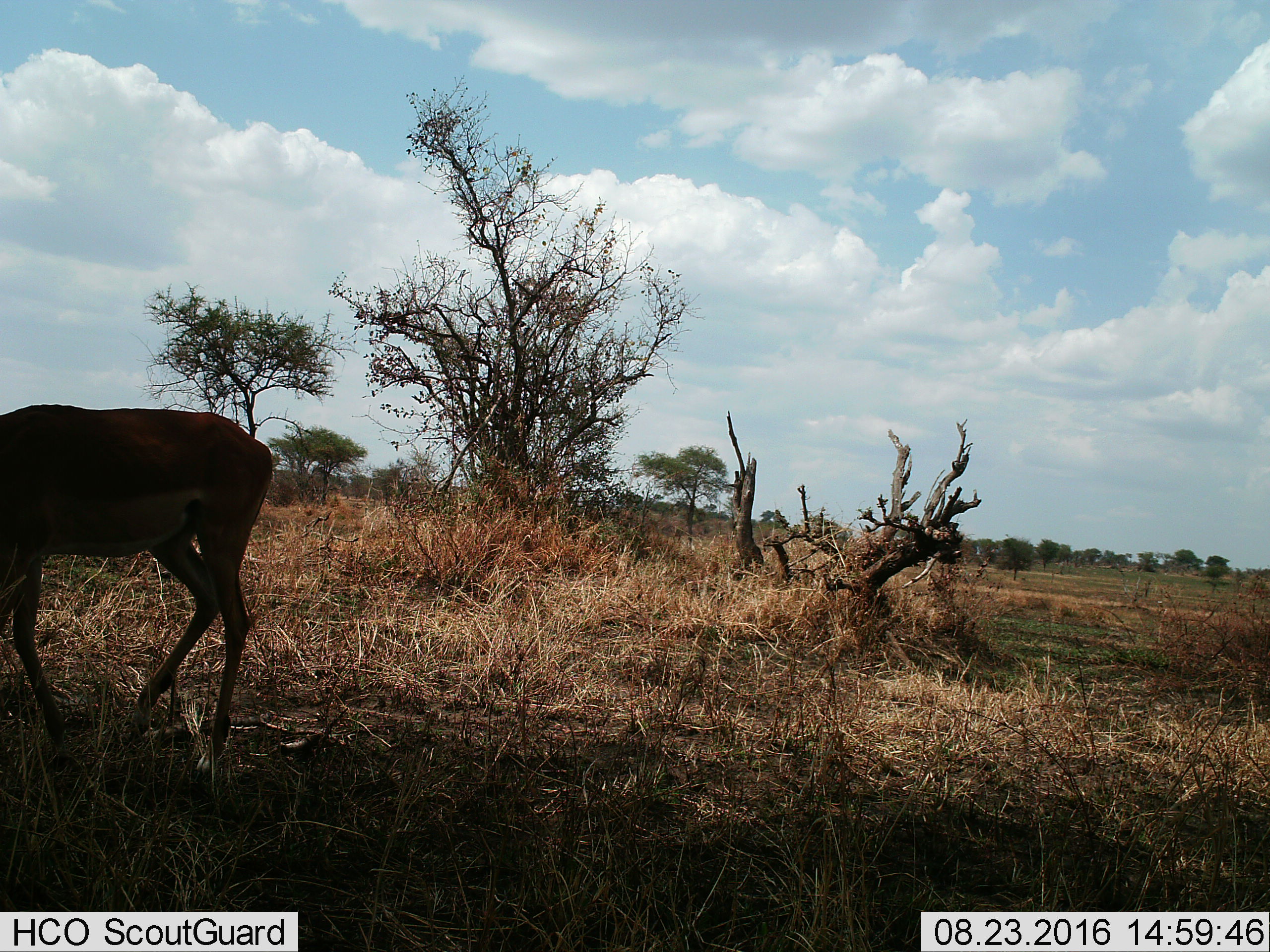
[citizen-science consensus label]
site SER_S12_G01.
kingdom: Animalia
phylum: Chordata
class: Mammalia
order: Artiodactyla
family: Bovidae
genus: Aepyceros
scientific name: Aepyceros melampus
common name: impala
Impala (Aepyceros melampus), count 1. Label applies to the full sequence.